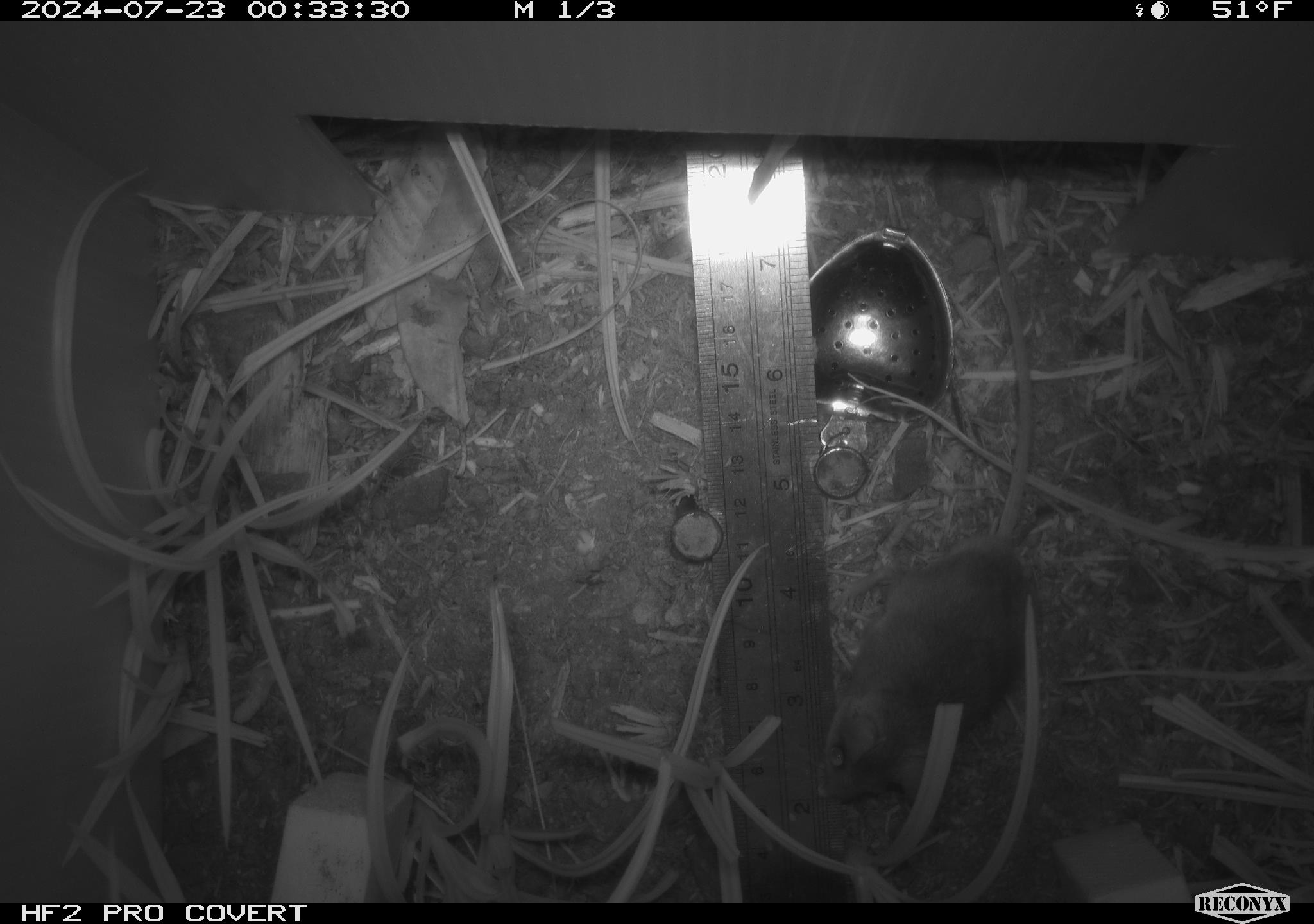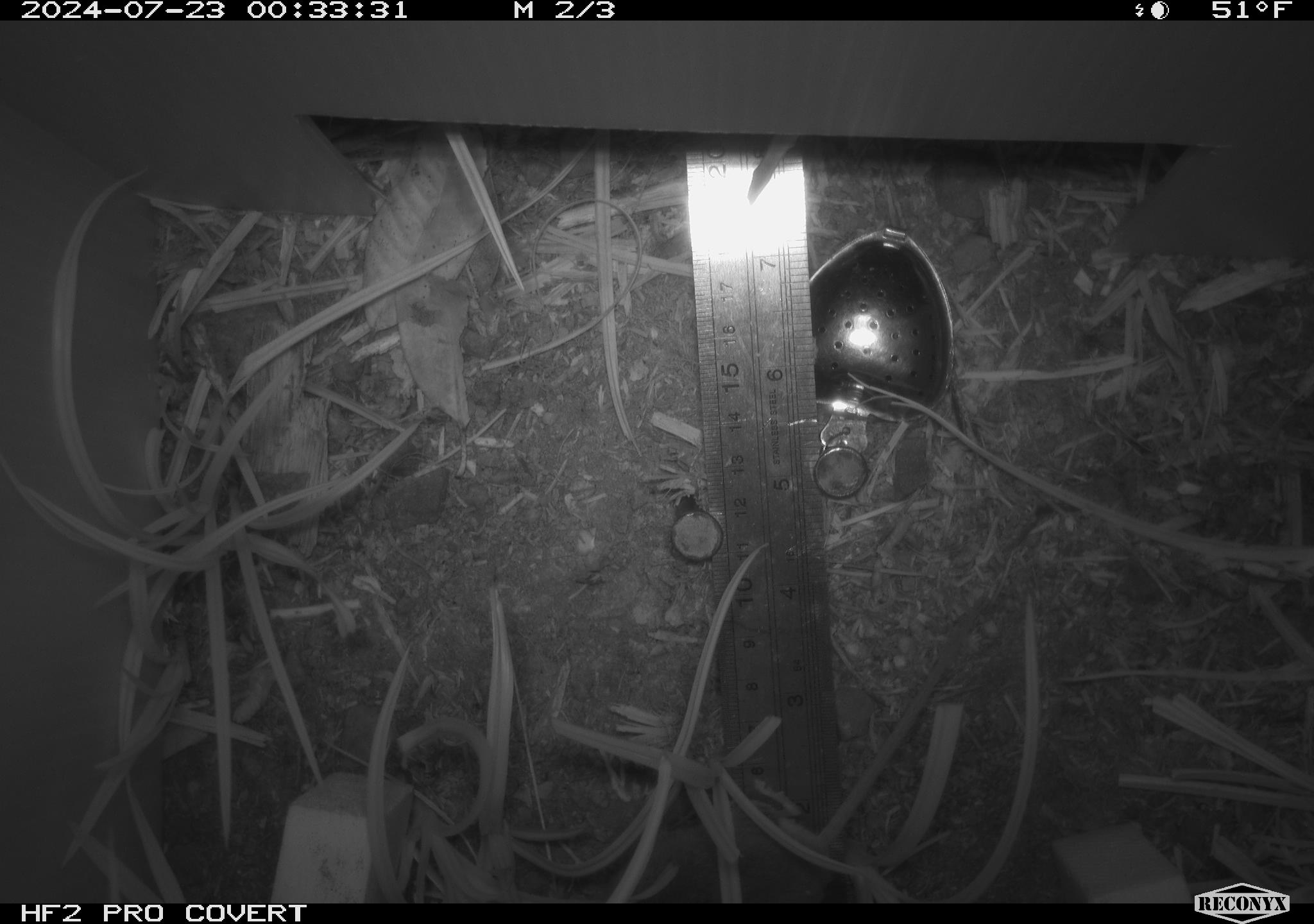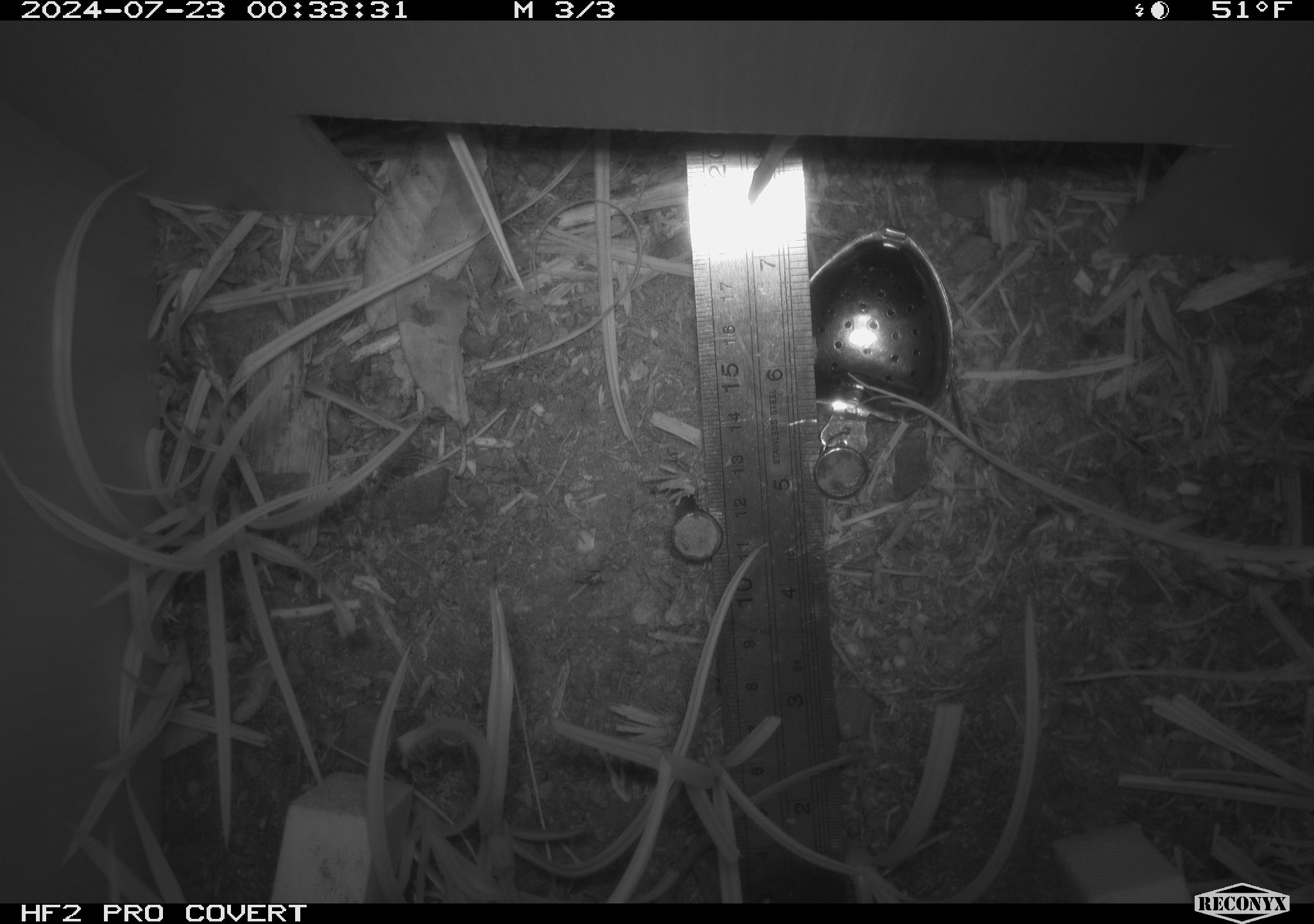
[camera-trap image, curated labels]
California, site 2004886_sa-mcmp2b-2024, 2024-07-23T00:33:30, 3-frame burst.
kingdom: Animalia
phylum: Chordata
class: Mammalia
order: Rodentia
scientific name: Rodentia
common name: mouse species